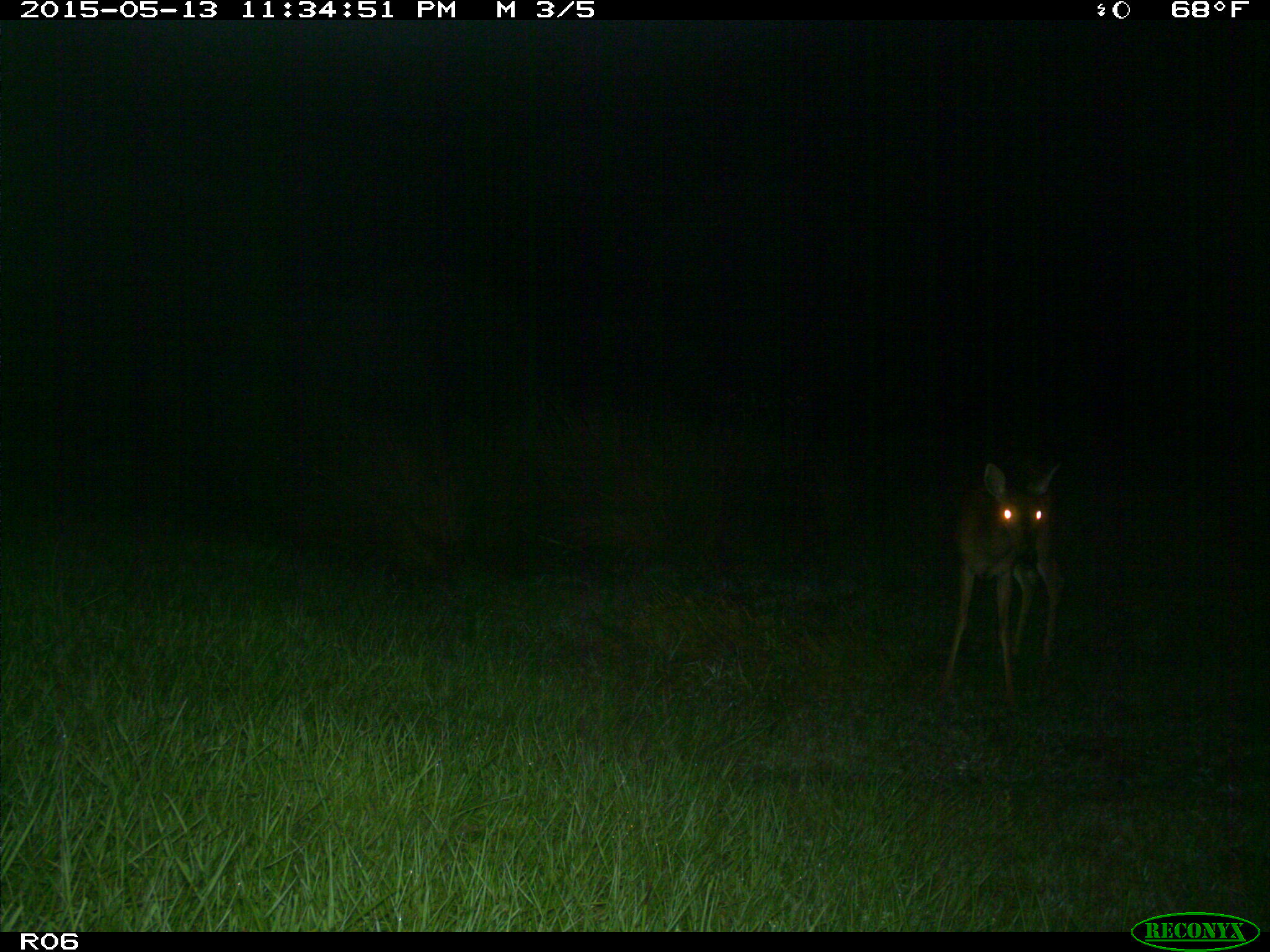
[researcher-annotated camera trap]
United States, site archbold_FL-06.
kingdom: Animalia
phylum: Chordata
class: Mammalia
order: Artiodactyla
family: Cervidae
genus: Odocoileus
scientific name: Odocoileus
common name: deer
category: unidentified deer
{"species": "unidentified deer (deer) (Odocoileus)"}